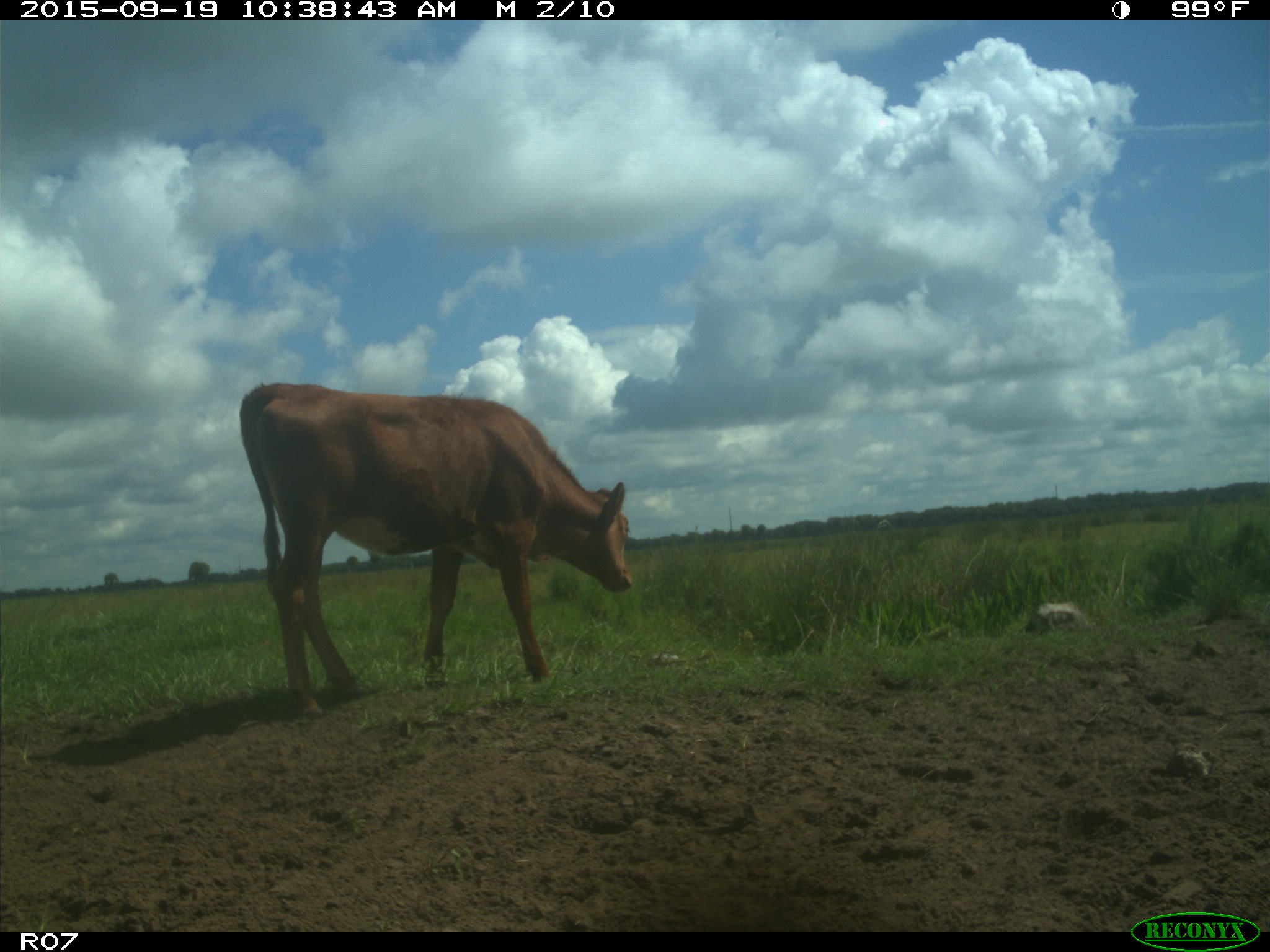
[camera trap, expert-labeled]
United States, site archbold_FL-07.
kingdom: Animalia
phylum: Chordata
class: Mammalia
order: Artiodactyla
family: Bovidae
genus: Bos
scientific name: Bos taurus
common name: domestic cow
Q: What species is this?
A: Bos taurus (domestic cow).